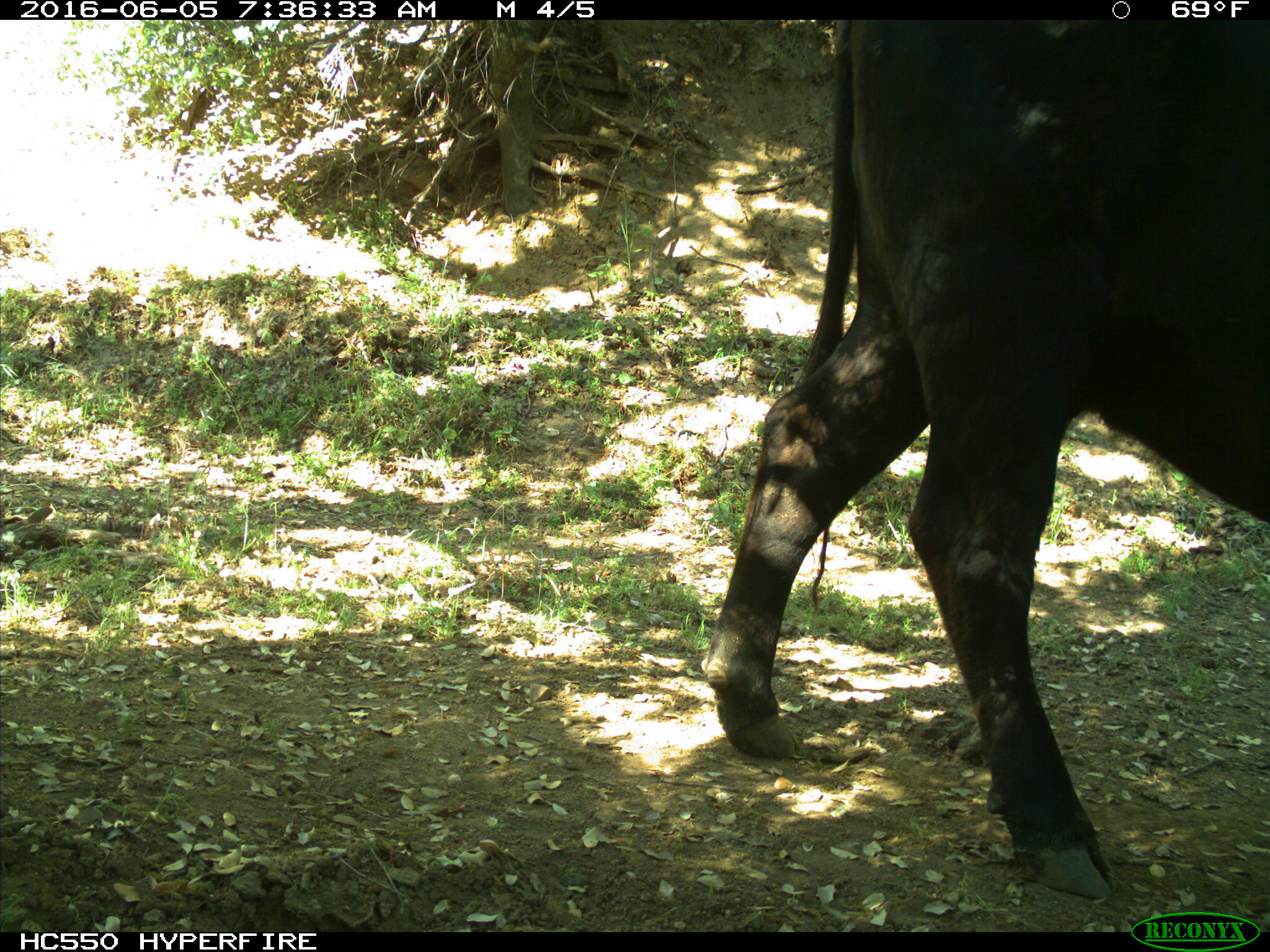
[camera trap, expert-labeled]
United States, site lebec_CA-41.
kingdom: Animalia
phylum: Chordata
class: Mammalia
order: Artiodactyla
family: Bovidae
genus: Bos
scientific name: Bos taurus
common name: domestic cow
Bos taurus (domestic cow).